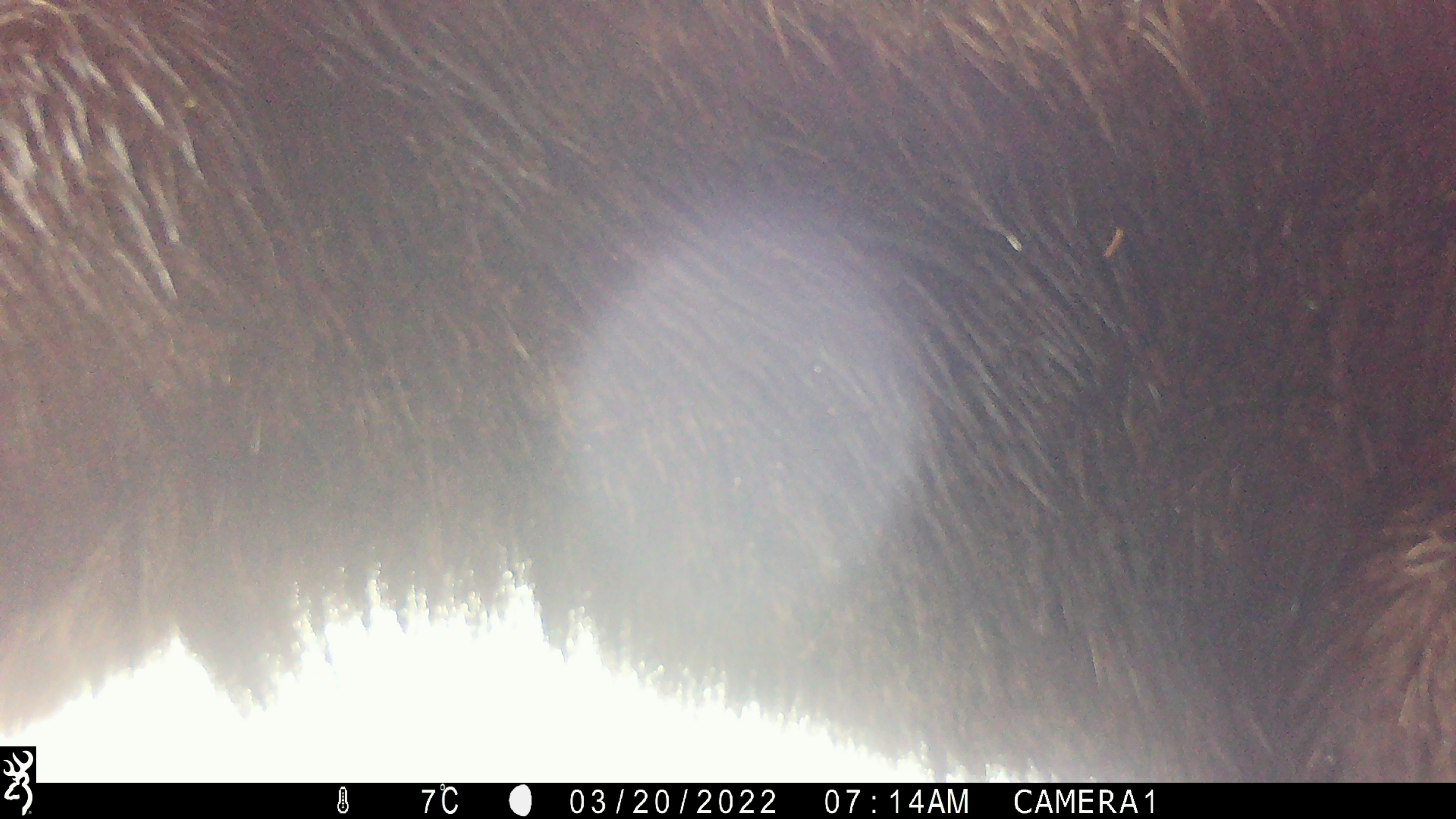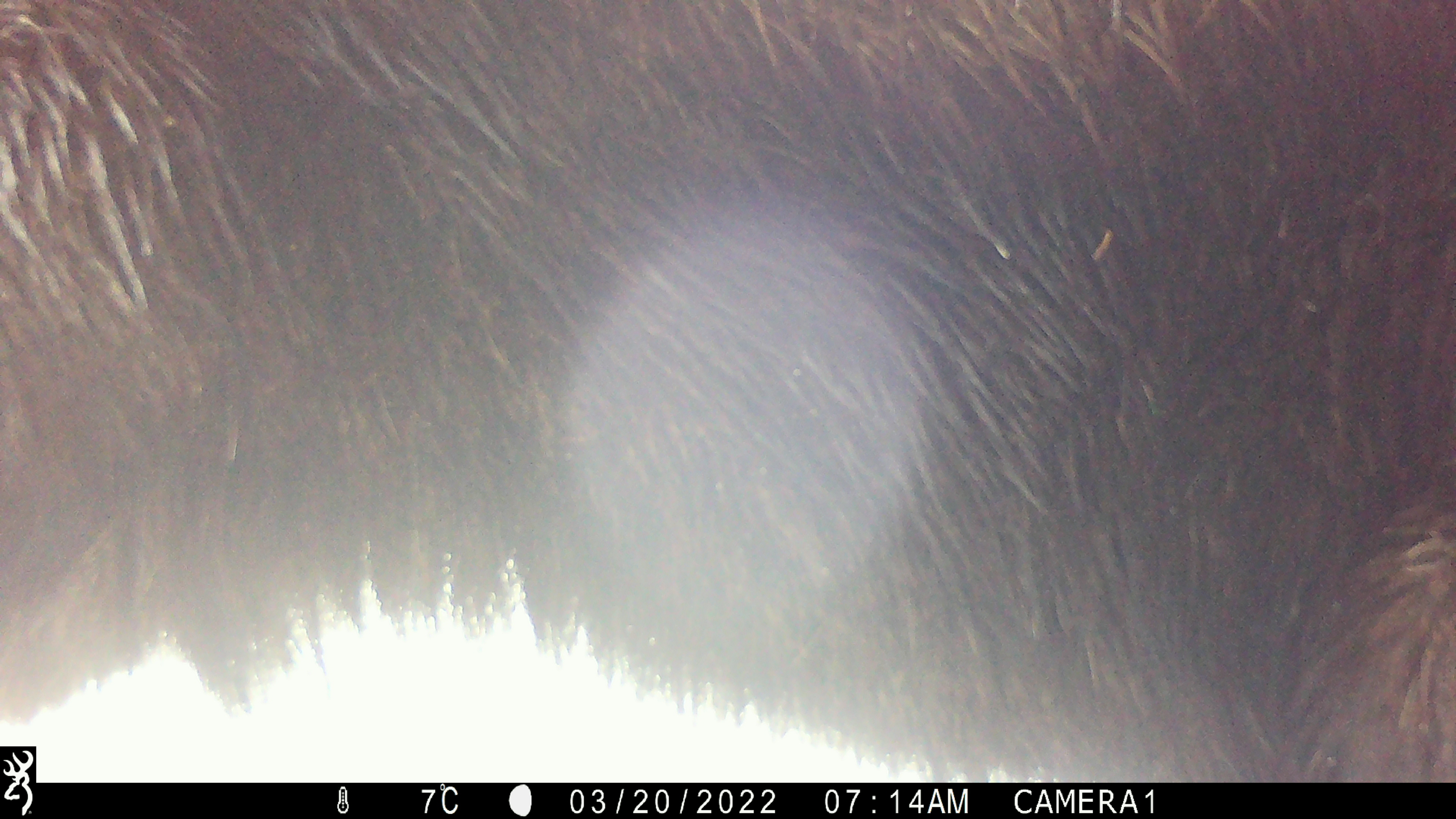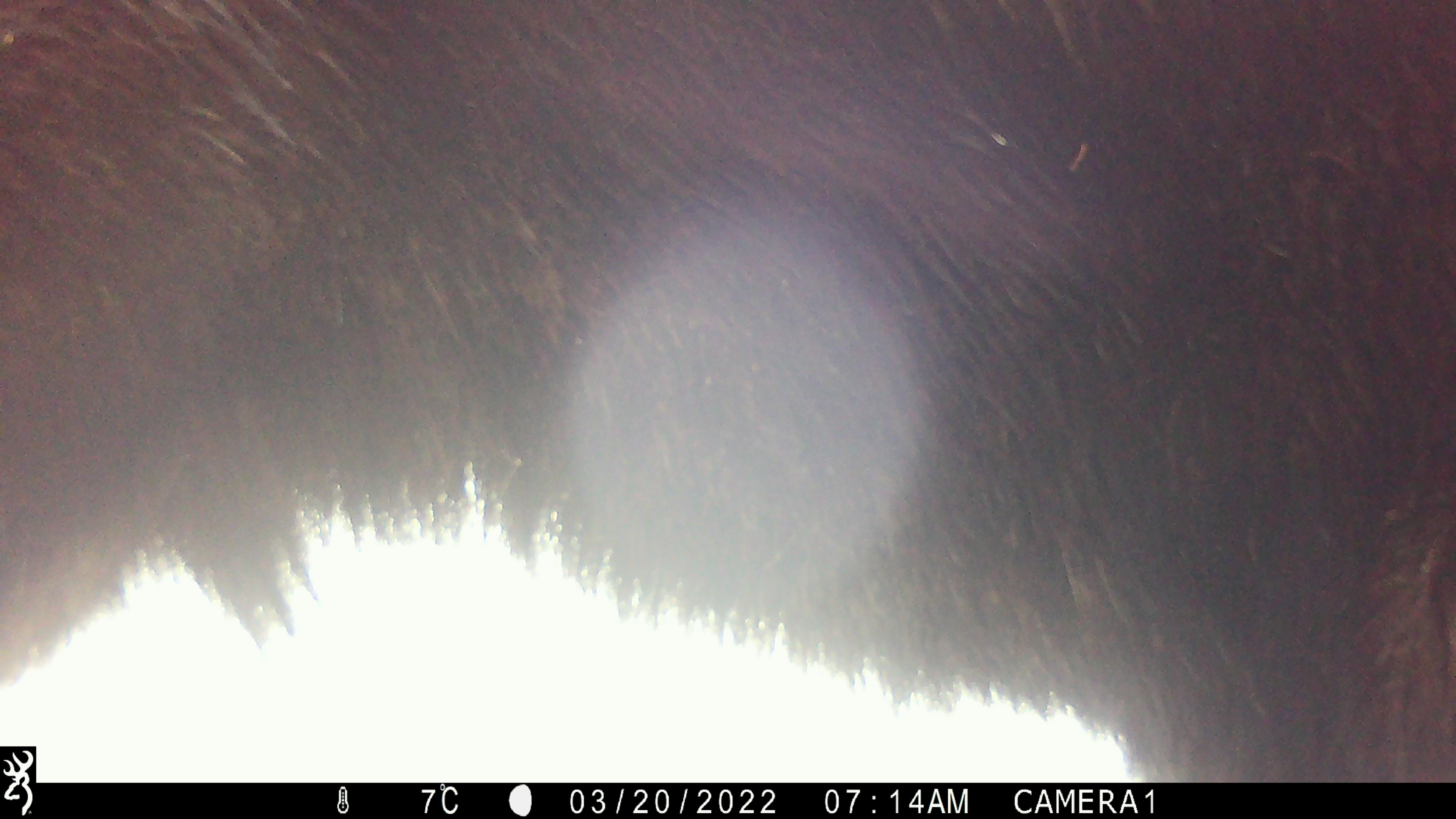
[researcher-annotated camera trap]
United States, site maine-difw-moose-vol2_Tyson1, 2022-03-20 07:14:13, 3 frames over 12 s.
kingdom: Animalia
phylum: Chordata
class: Mammalia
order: Artiodactyla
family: Cervidae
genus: Alces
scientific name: Alces alces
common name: moose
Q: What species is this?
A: Moose (Alces alces).